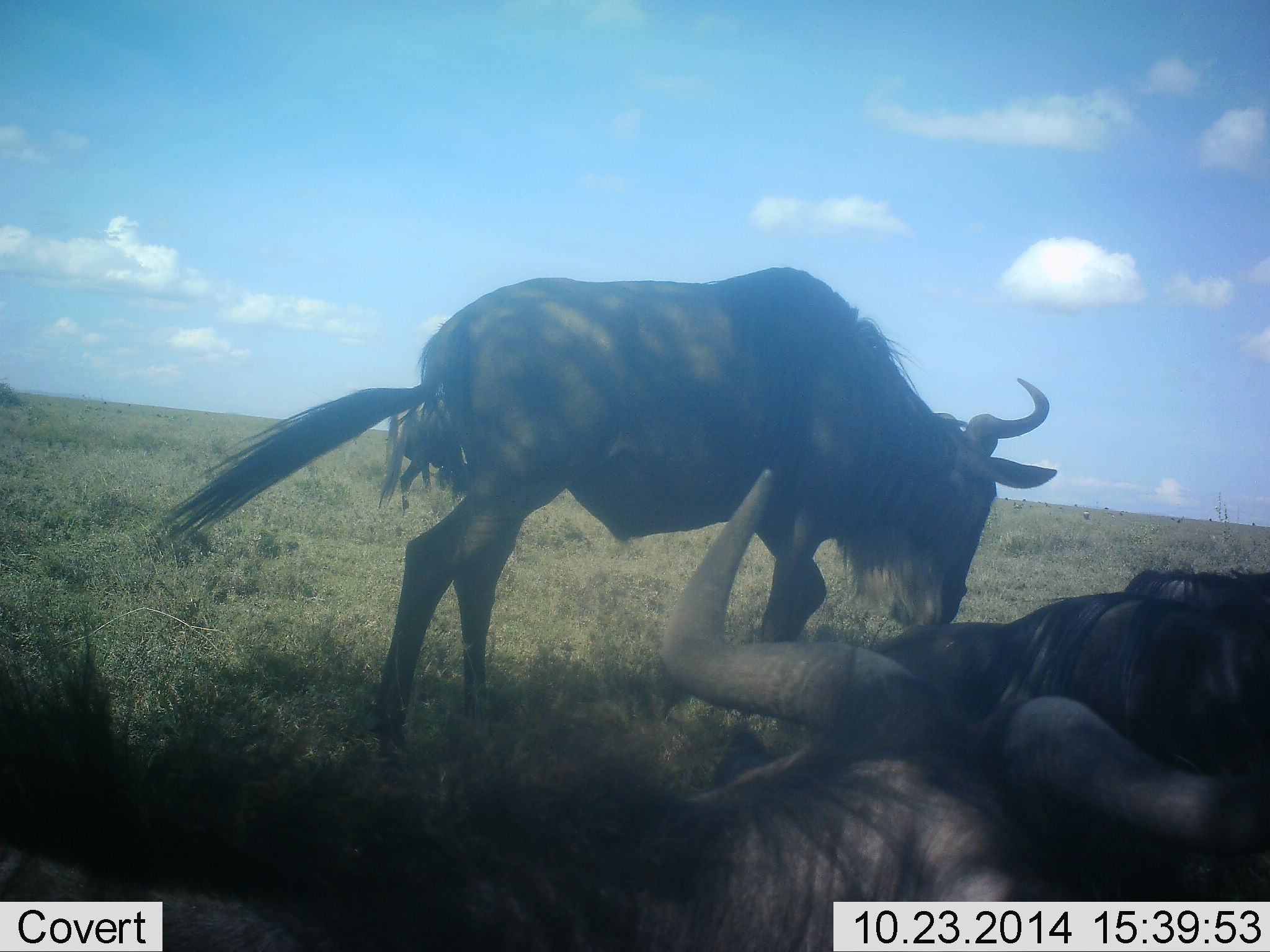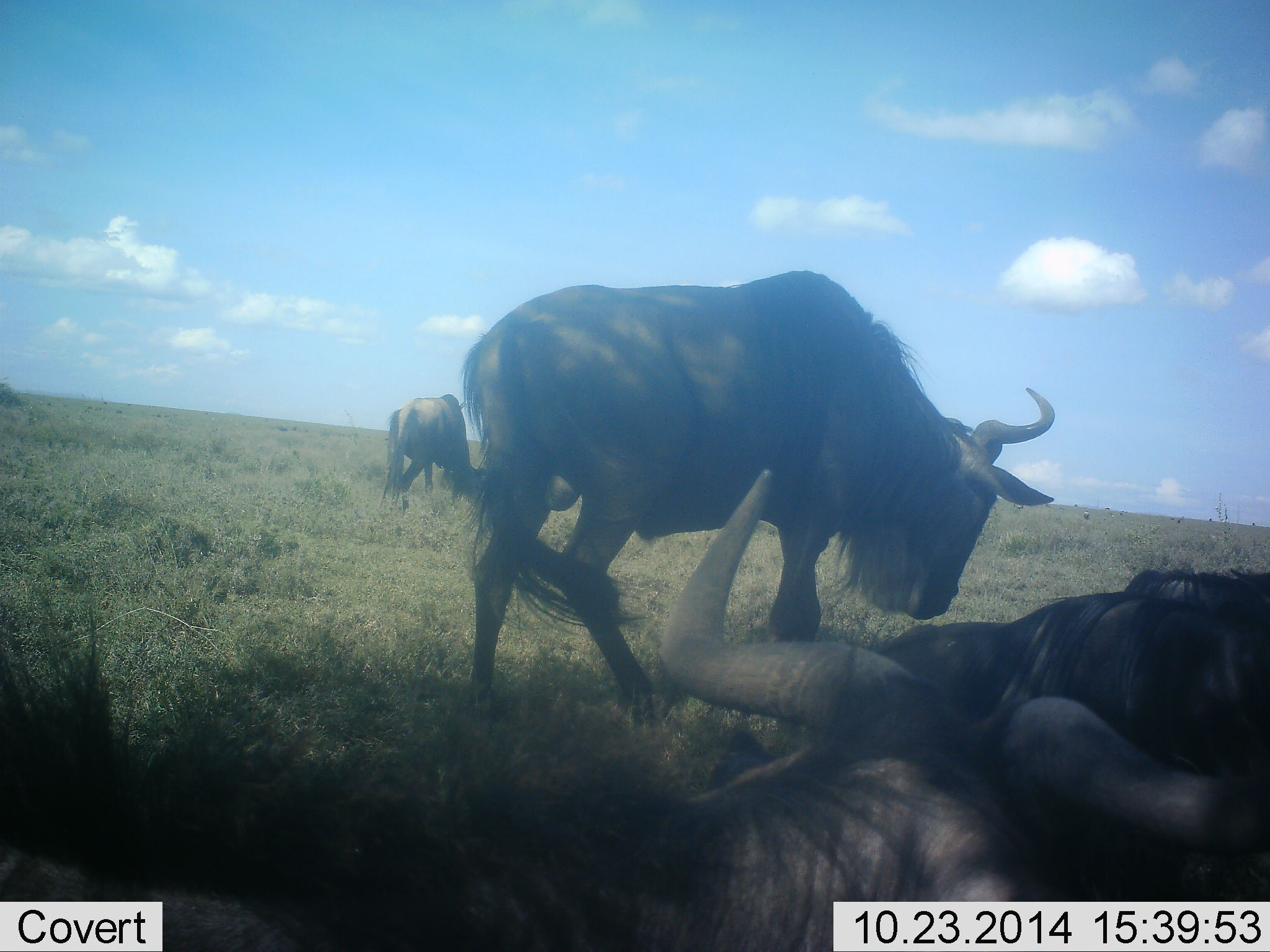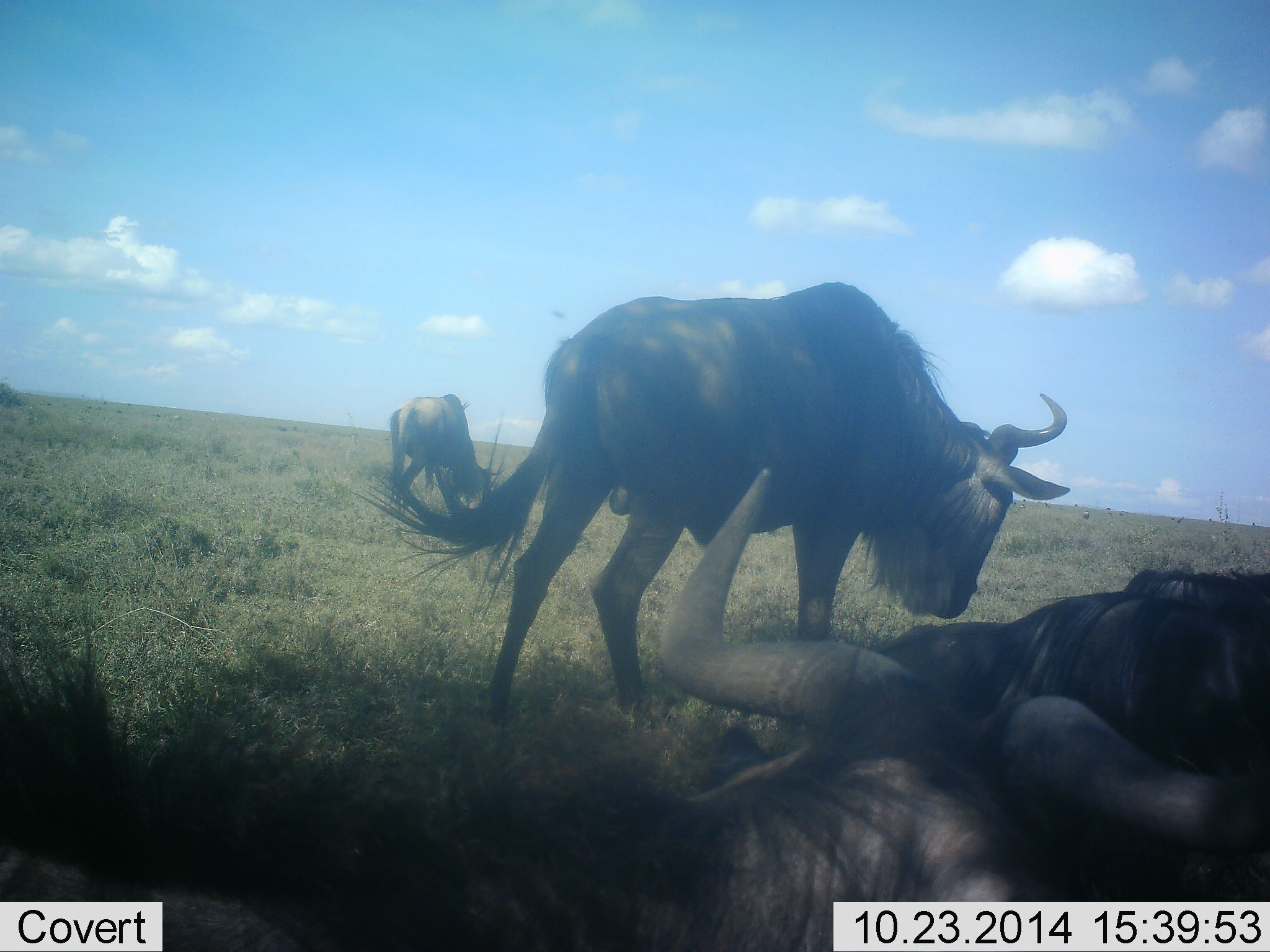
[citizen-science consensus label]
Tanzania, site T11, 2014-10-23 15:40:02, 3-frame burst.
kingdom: Animalia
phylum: Chordata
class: Mammalia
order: Artiodactyla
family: Bovidae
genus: Connochaetes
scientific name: Connochaetes taurinus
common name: blue wildebeest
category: wildebeest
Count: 4.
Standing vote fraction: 50%.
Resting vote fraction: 80%.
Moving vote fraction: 80%.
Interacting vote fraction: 10%.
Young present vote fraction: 0%.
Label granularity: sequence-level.